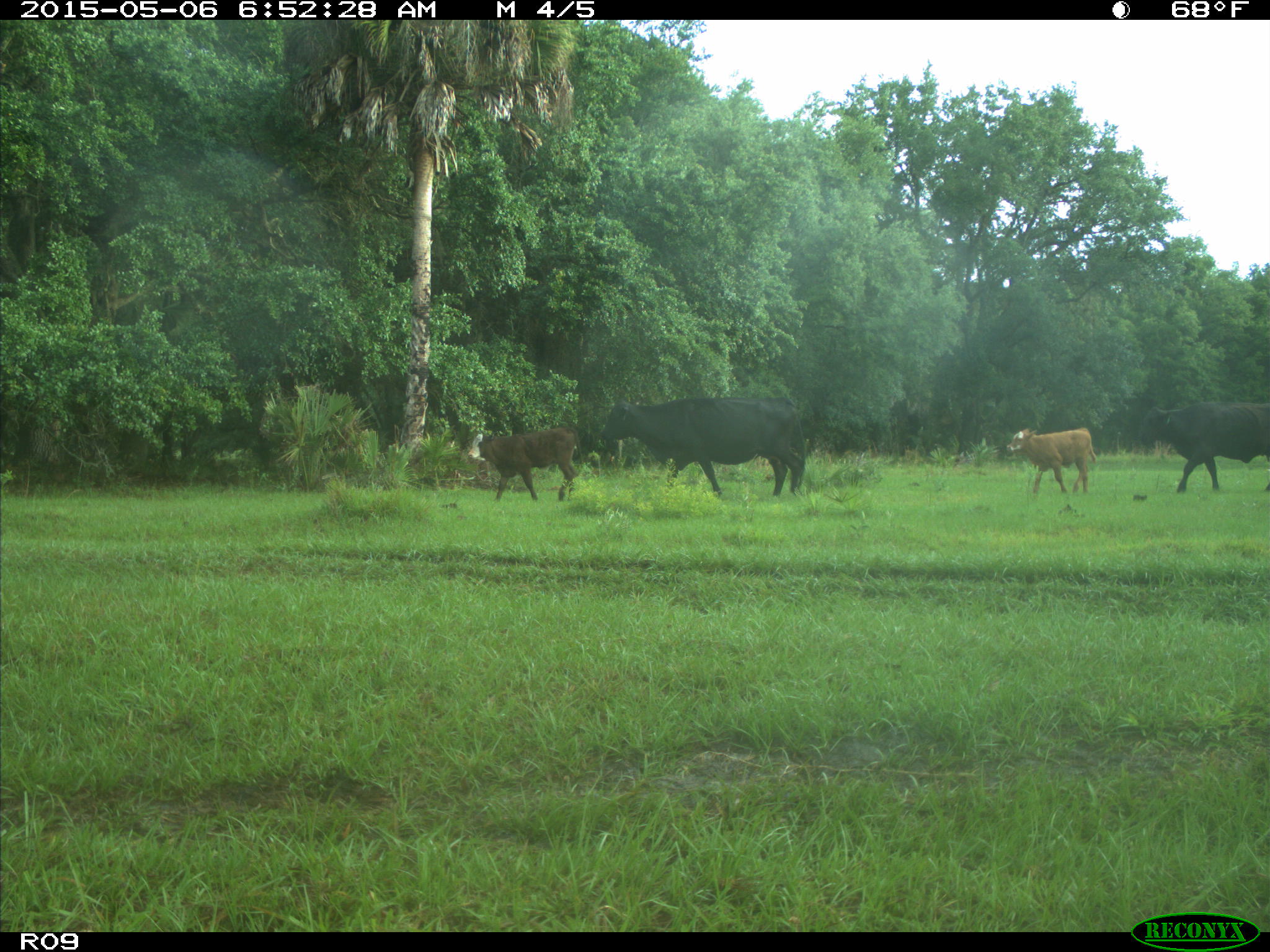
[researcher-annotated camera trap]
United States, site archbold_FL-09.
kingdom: Animalia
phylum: Chordata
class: Mammalia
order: Artiodactyla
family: Bovidae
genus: Bos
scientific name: Bos taurus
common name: domestic cow